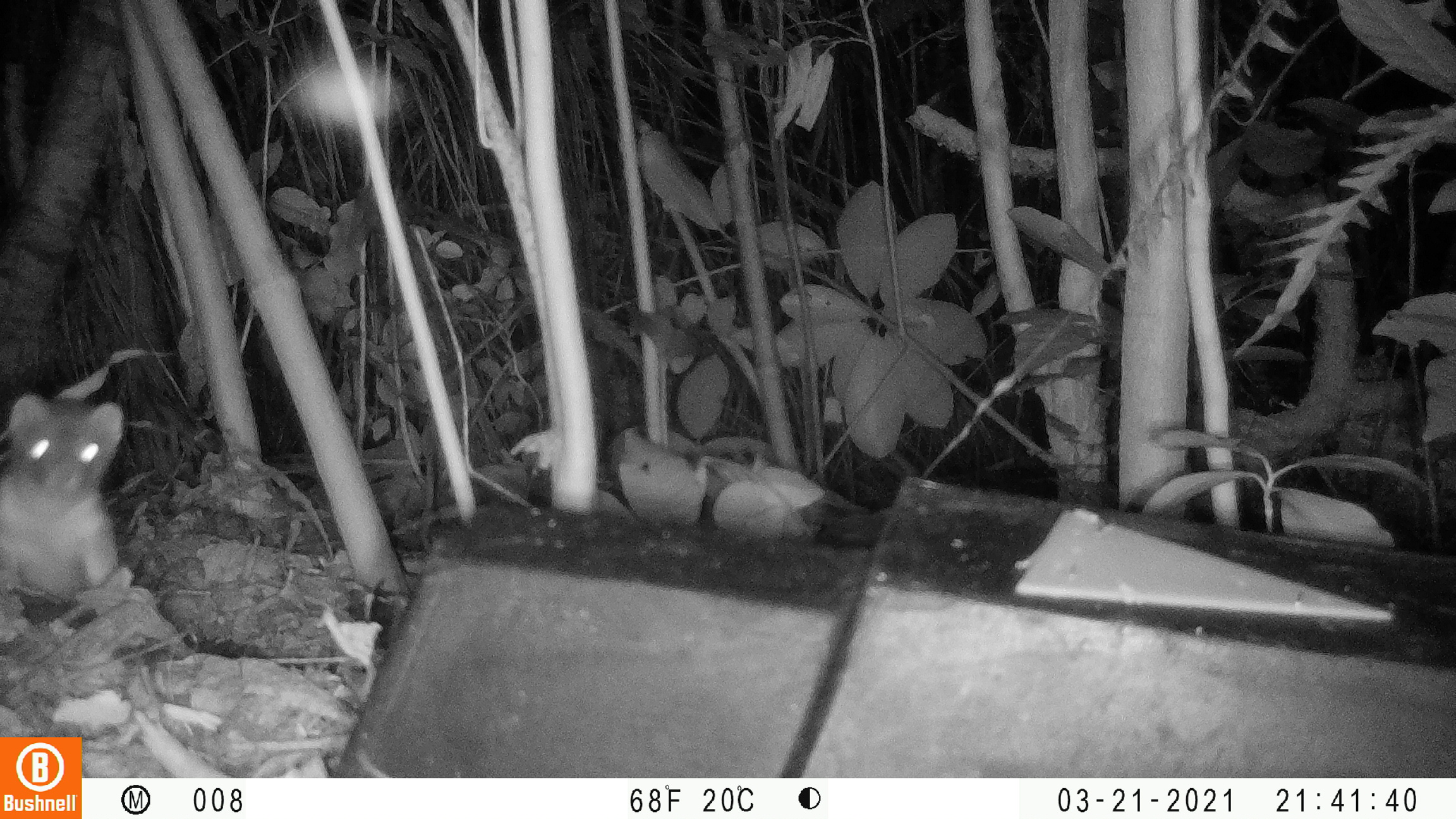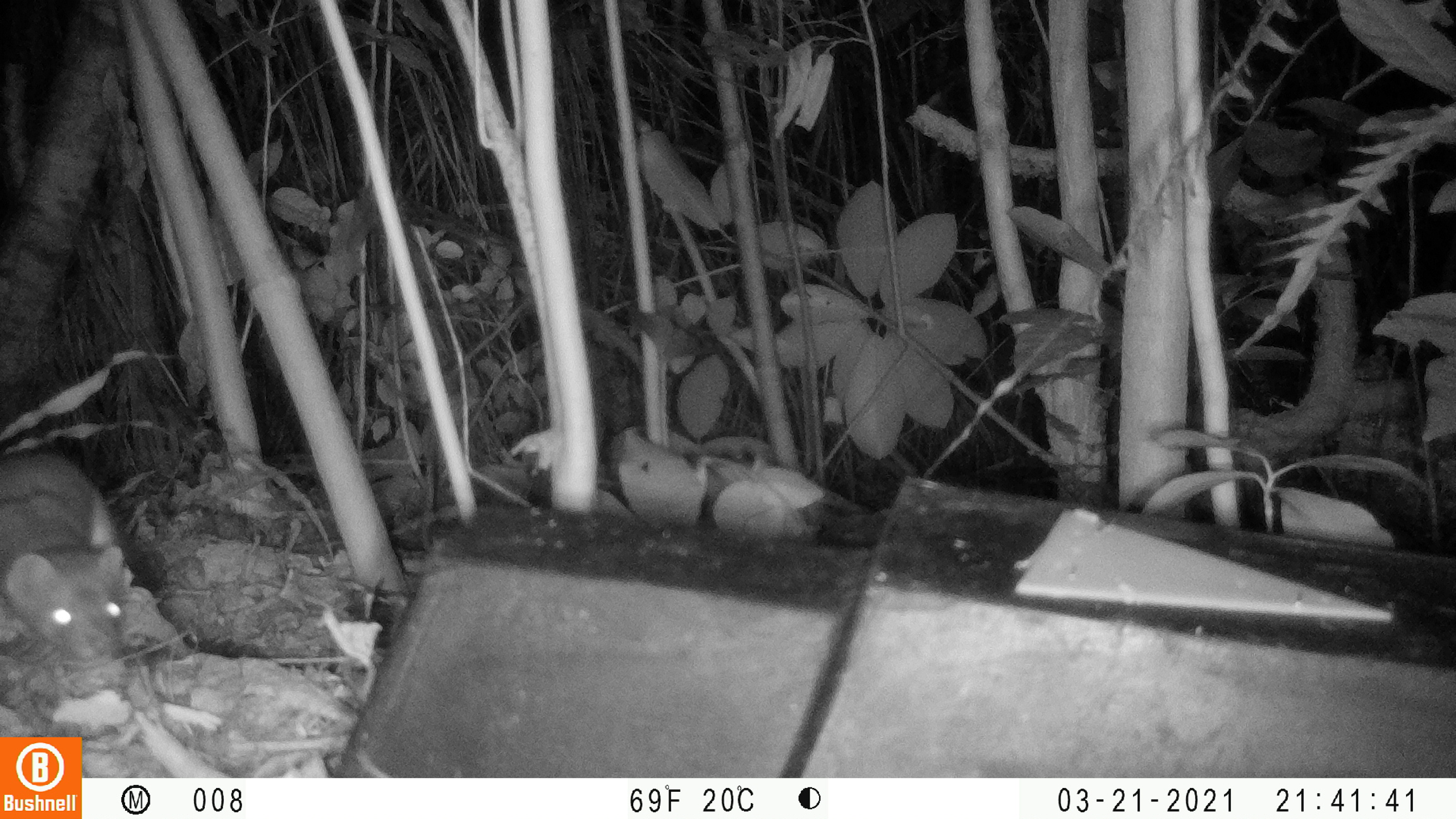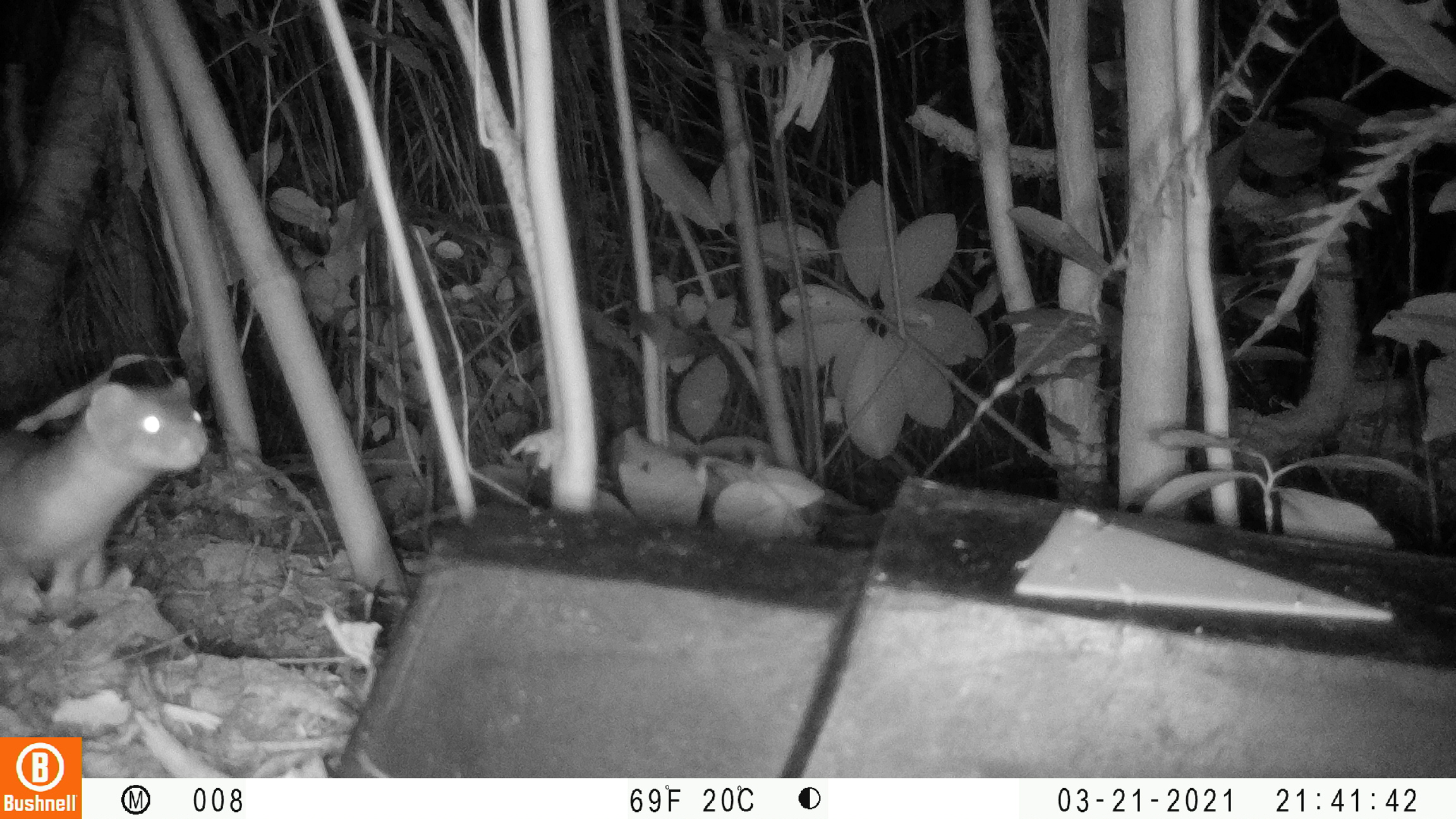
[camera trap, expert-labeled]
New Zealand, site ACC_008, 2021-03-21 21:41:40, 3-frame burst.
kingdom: Animalia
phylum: Chordata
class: Mammalia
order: Carnivora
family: Mustelidae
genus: Mustela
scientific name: Mustela erminea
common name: stoat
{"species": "stoat (Mustela erminea)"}